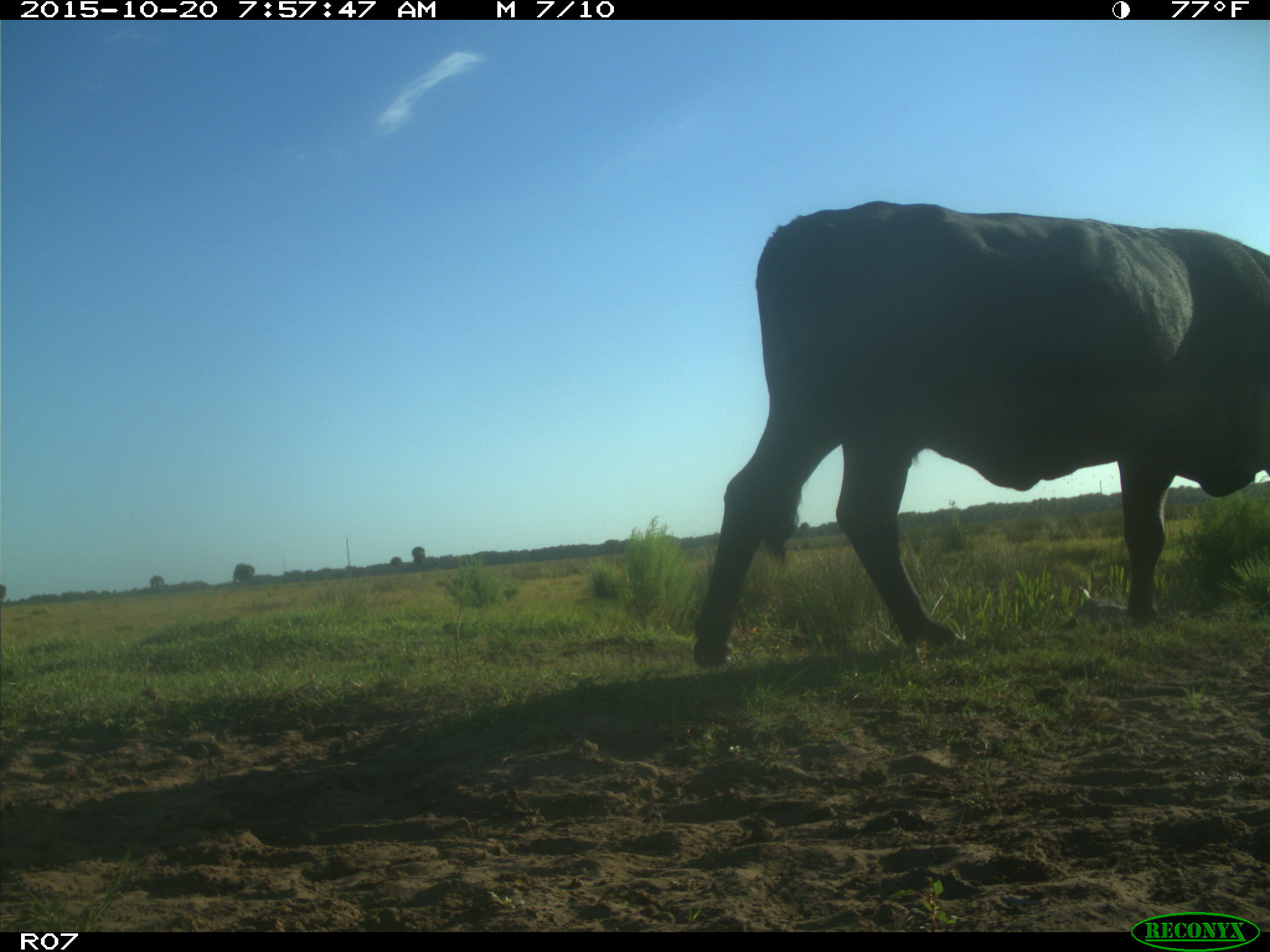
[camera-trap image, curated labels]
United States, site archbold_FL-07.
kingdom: Animalia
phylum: Chordata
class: Mammalia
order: Artiodactyla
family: Bovidae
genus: Bos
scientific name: Bos taurus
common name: domestic cow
Bos taurus (domestic cow).